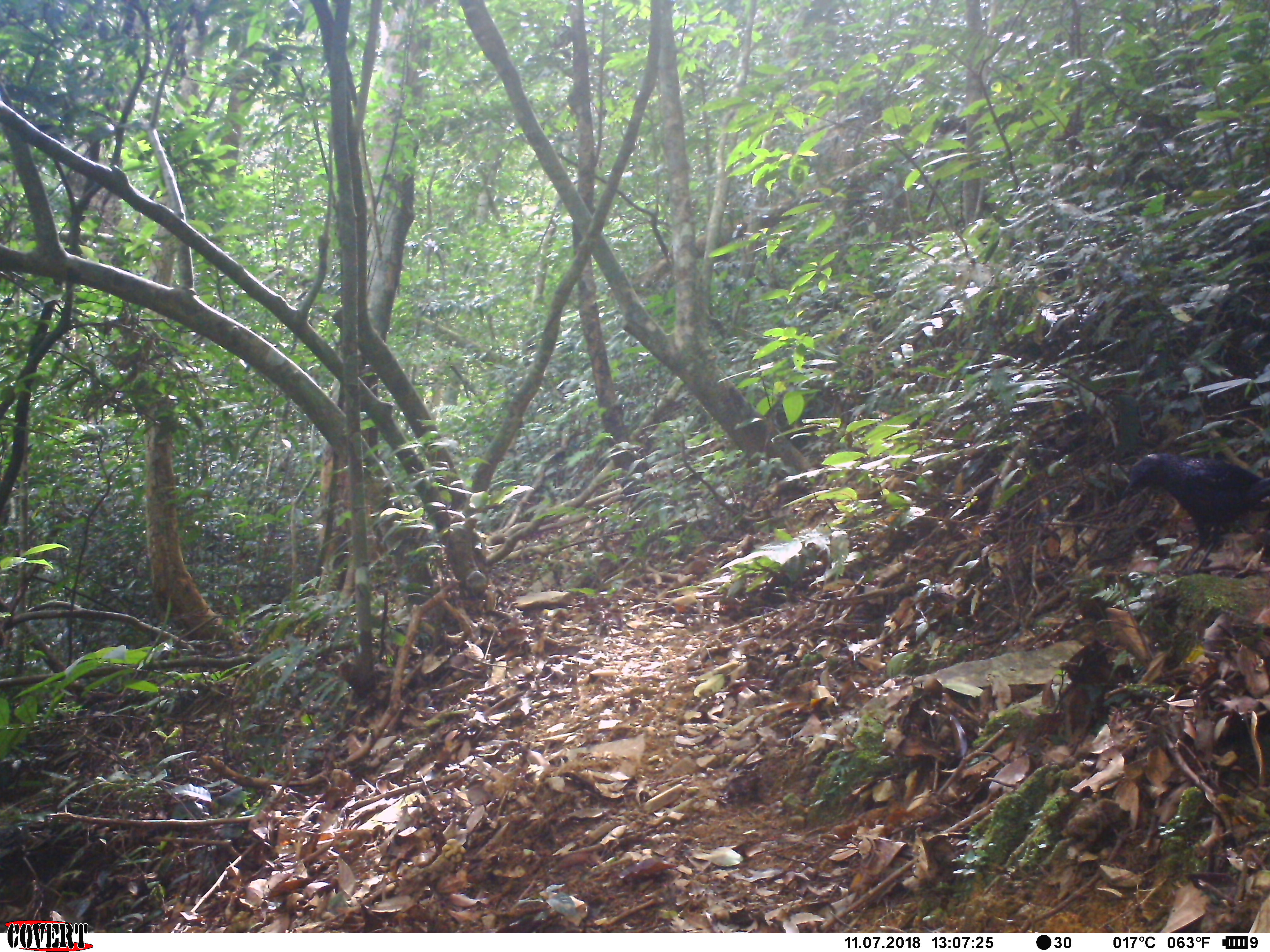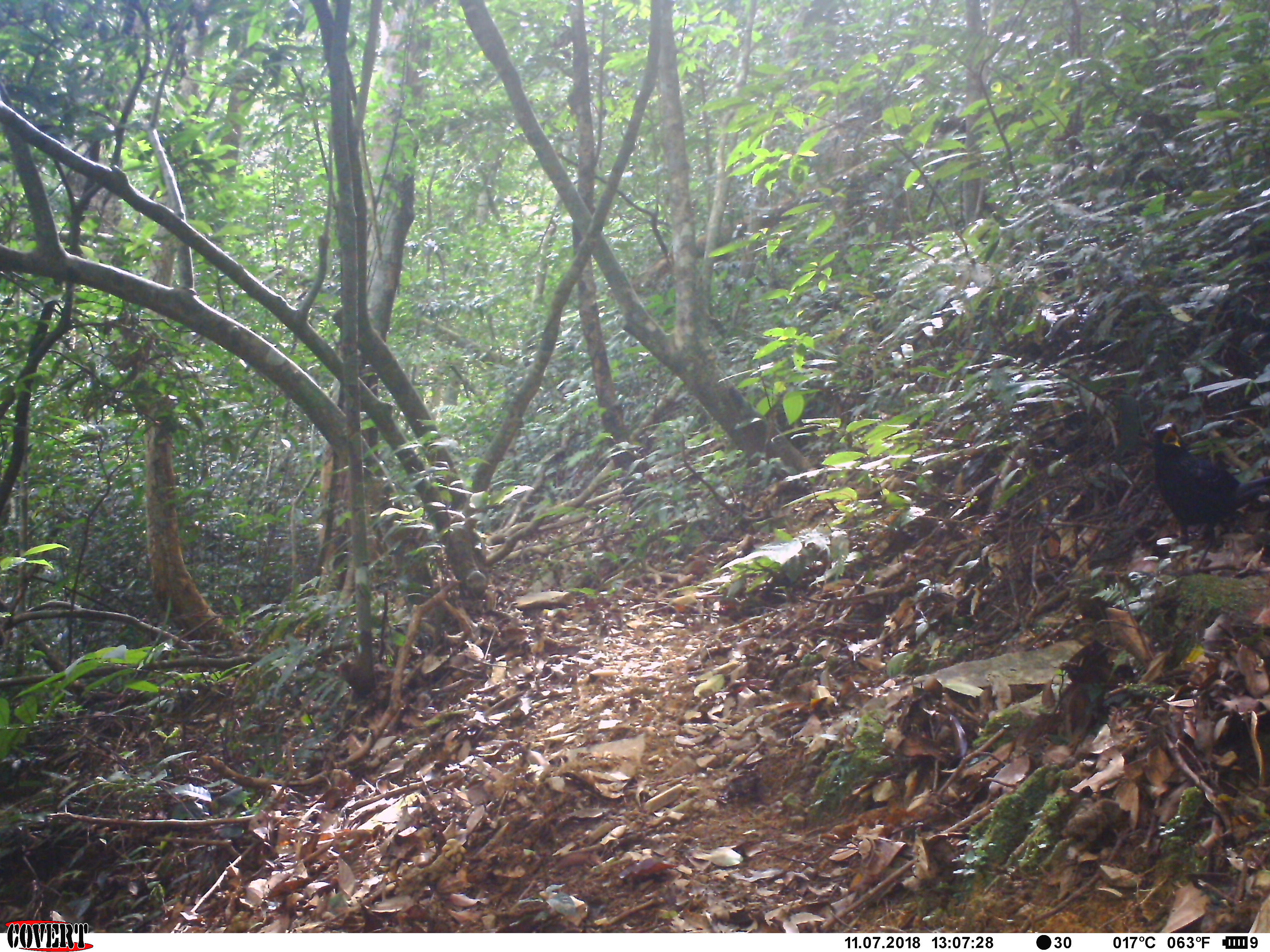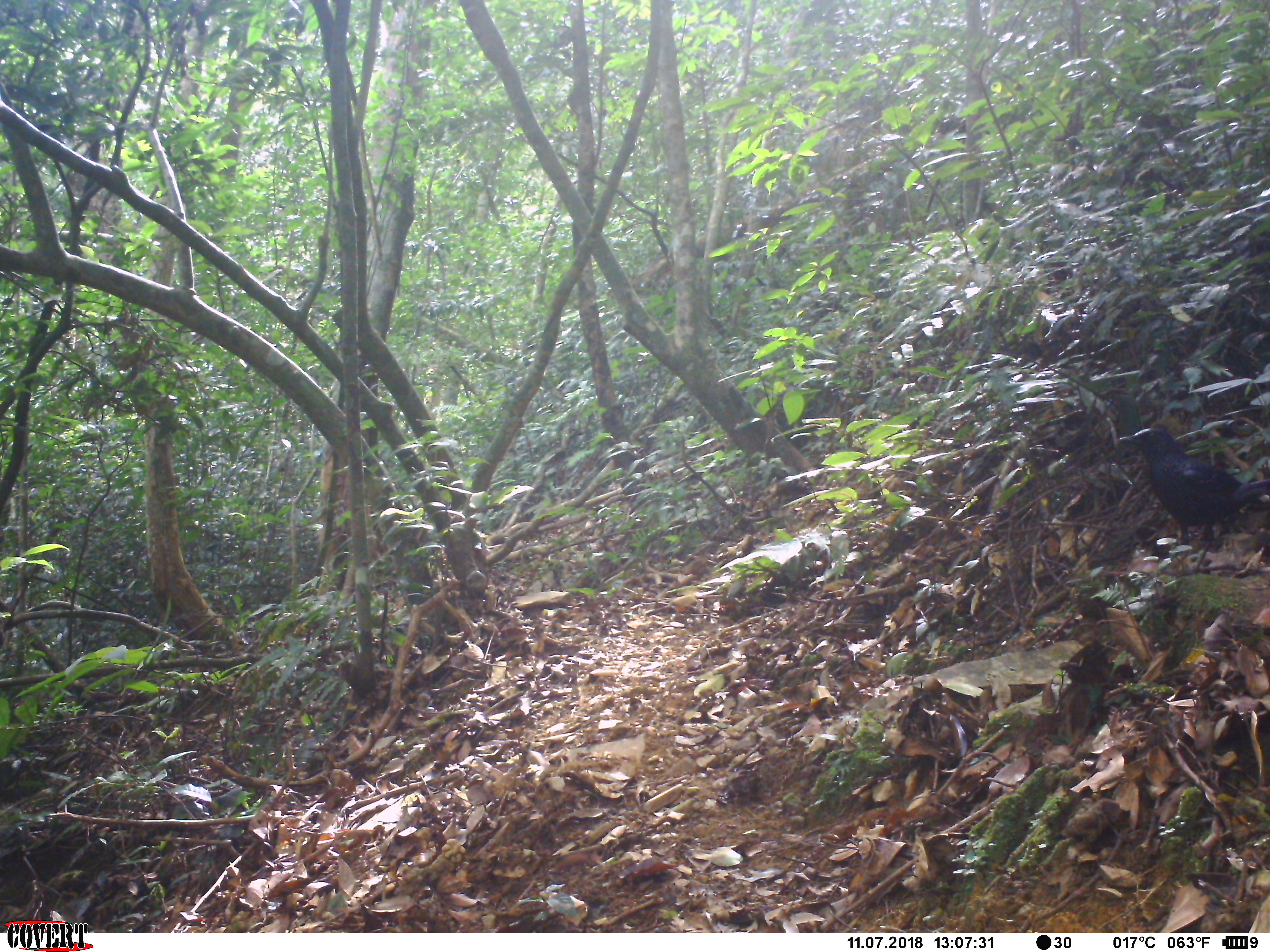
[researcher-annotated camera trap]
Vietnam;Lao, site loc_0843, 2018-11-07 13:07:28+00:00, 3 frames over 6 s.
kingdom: Animalia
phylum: Chordata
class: Aves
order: Passeriformes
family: Muscicapidae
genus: Myophonus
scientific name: Myophonus caeruleus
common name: blue whistling thrush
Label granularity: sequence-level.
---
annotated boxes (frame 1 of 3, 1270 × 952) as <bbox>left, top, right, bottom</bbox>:
blue whistling thrush: <bbox>1119, 452, 1270, 572</bbox>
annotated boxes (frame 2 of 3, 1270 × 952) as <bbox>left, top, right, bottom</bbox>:
blue whistling thrush: <bbox>1150, 422, 1270, 572</bbox>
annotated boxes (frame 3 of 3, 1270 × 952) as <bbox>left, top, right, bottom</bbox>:
blue whistling thrush: <bbox>1118, 427, 1270, 572</bbox>